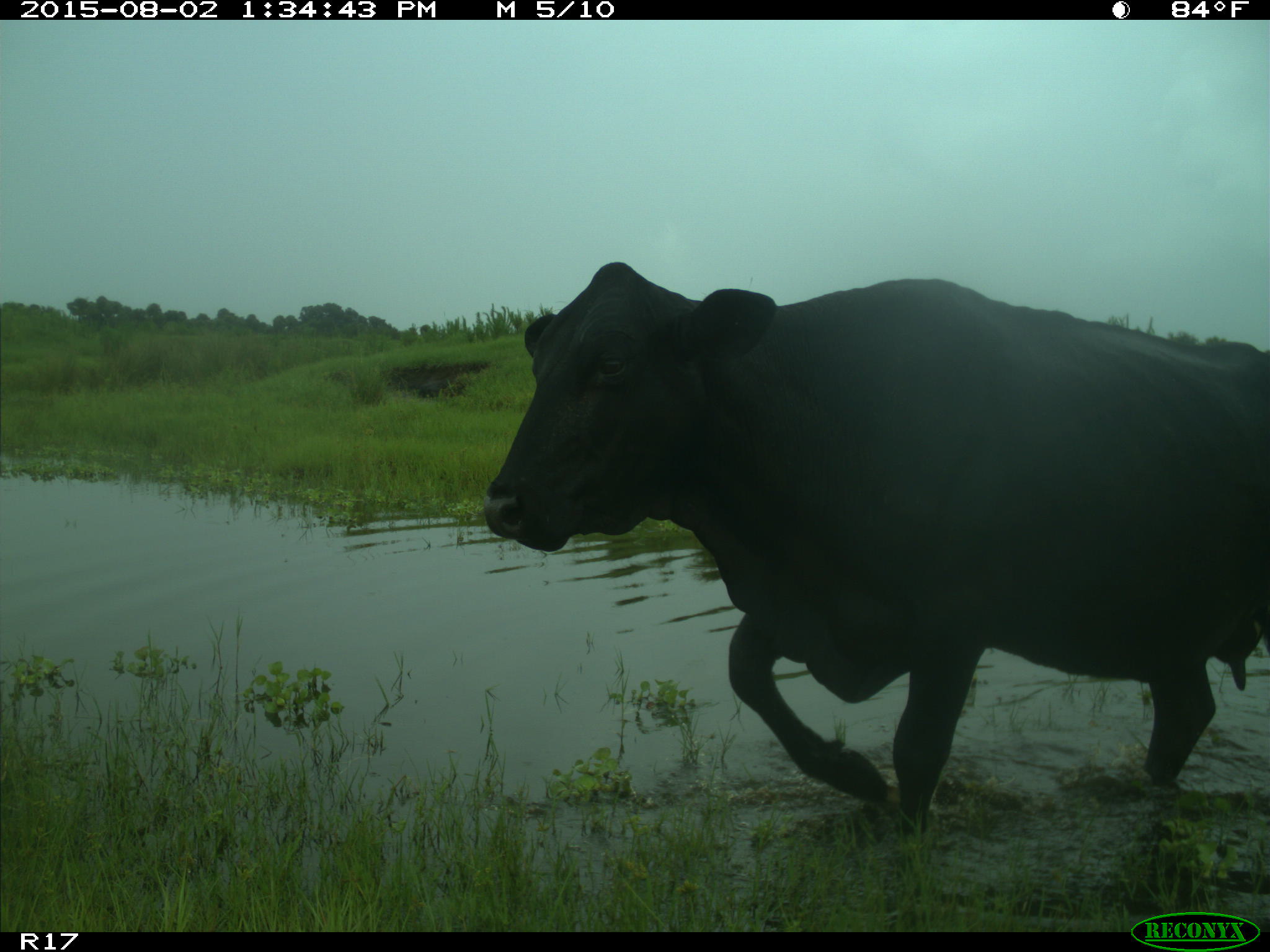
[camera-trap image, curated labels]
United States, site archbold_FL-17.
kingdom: Animalia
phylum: Chordata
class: Mammalia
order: Artiodactyla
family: Bovidae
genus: Bos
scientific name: Bos taurus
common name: domestic cow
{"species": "Bos taurus (domestic cow)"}